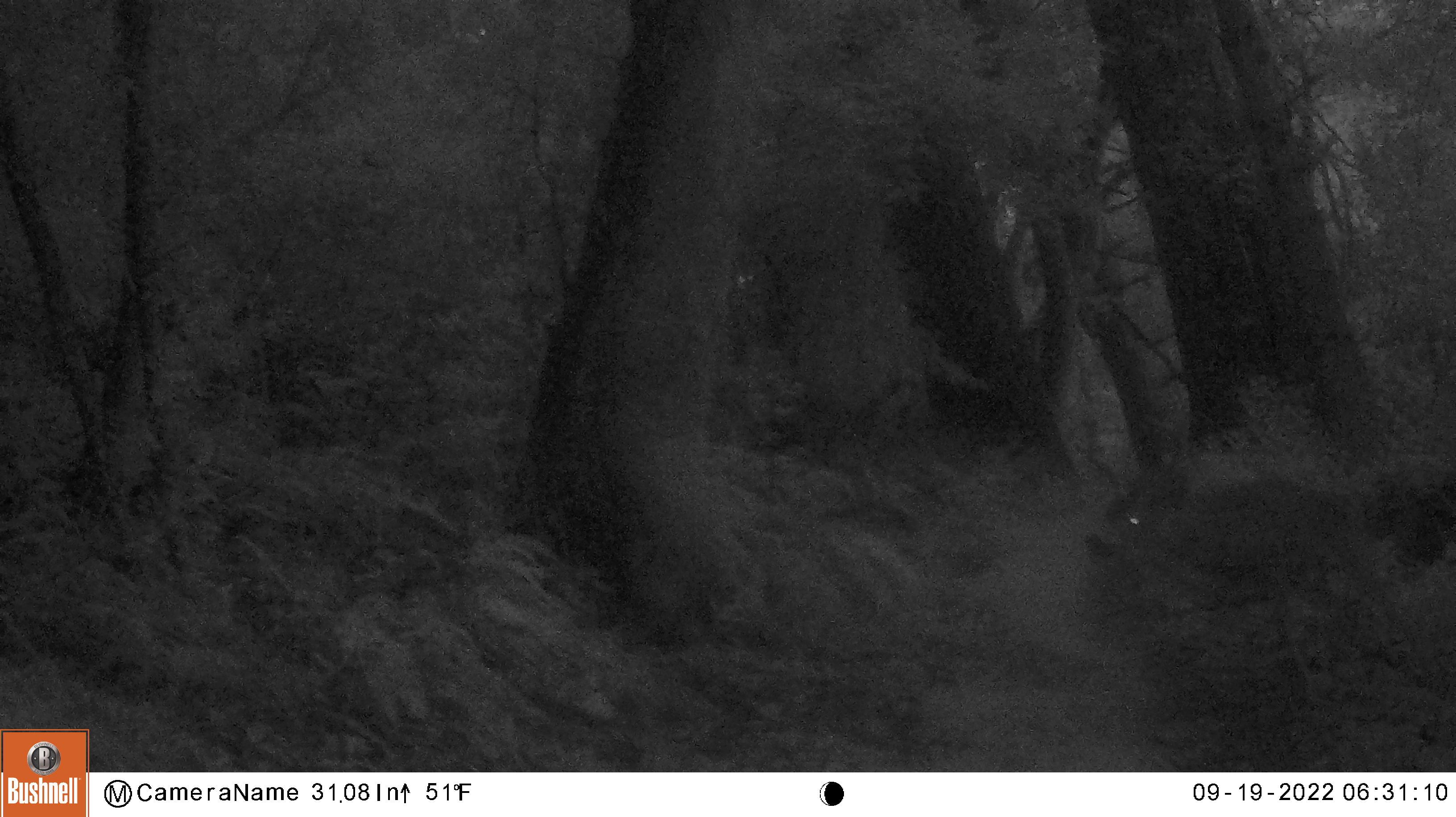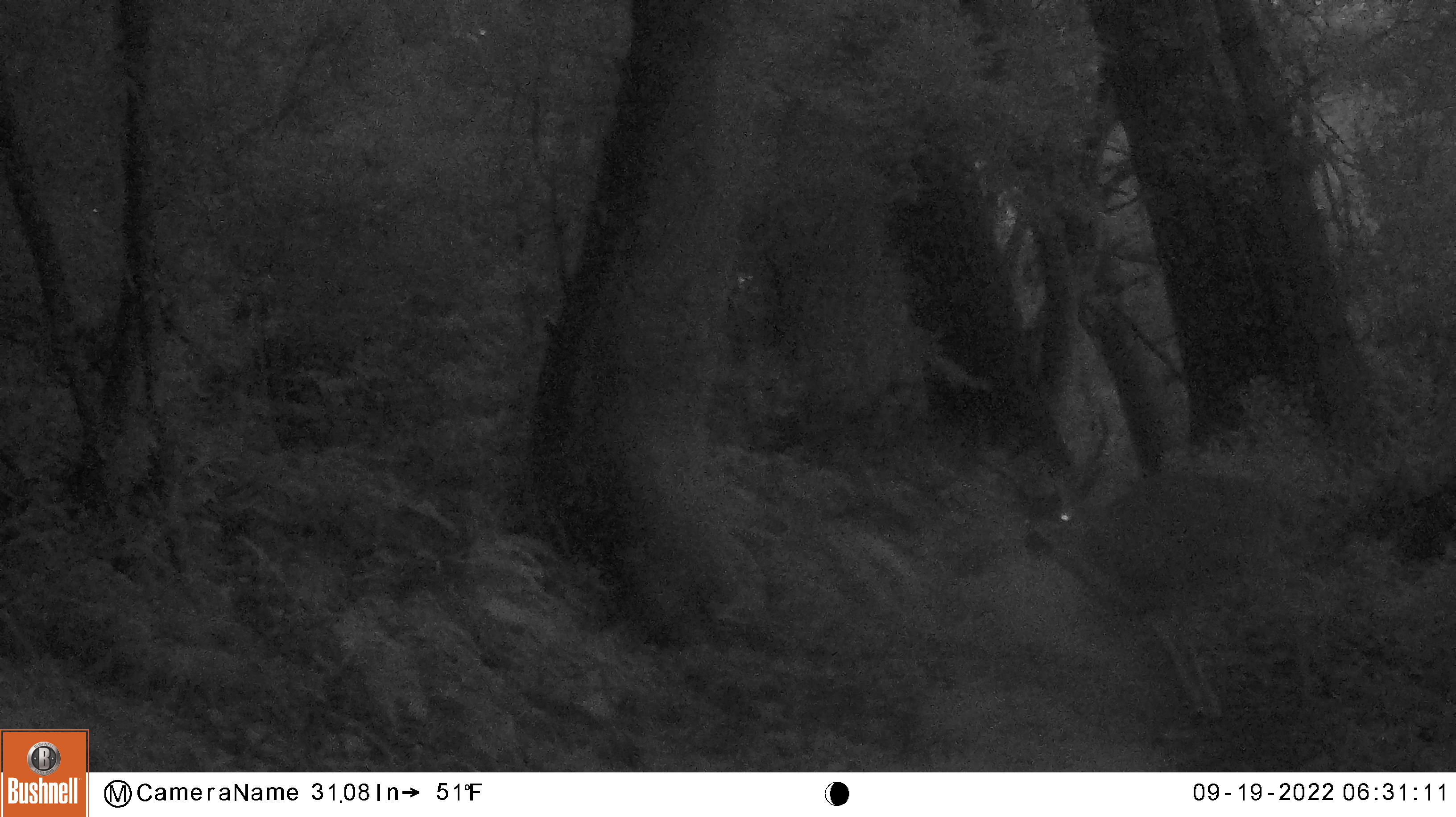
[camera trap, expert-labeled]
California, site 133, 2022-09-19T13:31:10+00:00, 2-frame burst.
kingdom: Animalia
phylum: Chordata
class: Mammalia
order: Artiodactyla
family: Cervidae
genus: Odocoileus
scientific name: Odocoileus hemionus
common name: mule deer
Mule deer (Odocoileus hemionus).